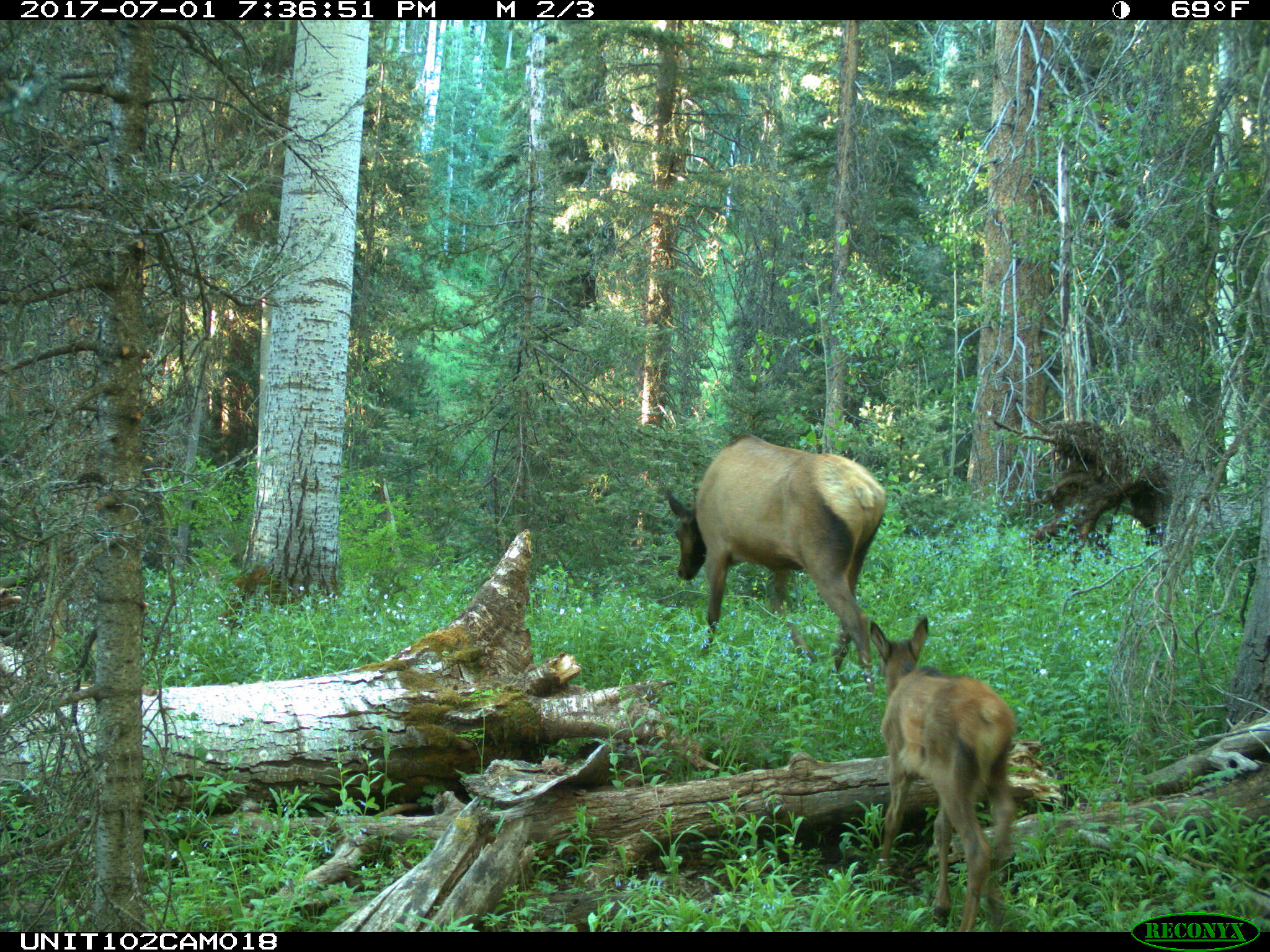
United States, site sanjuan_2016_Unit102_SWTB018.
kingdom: Animalia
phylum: Chordata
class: Mammalia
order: Artiodactyla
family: Cervidae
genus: Cervus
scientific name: Cervus elaphus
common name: red deer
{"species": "Cervus elaphus (red deer)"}